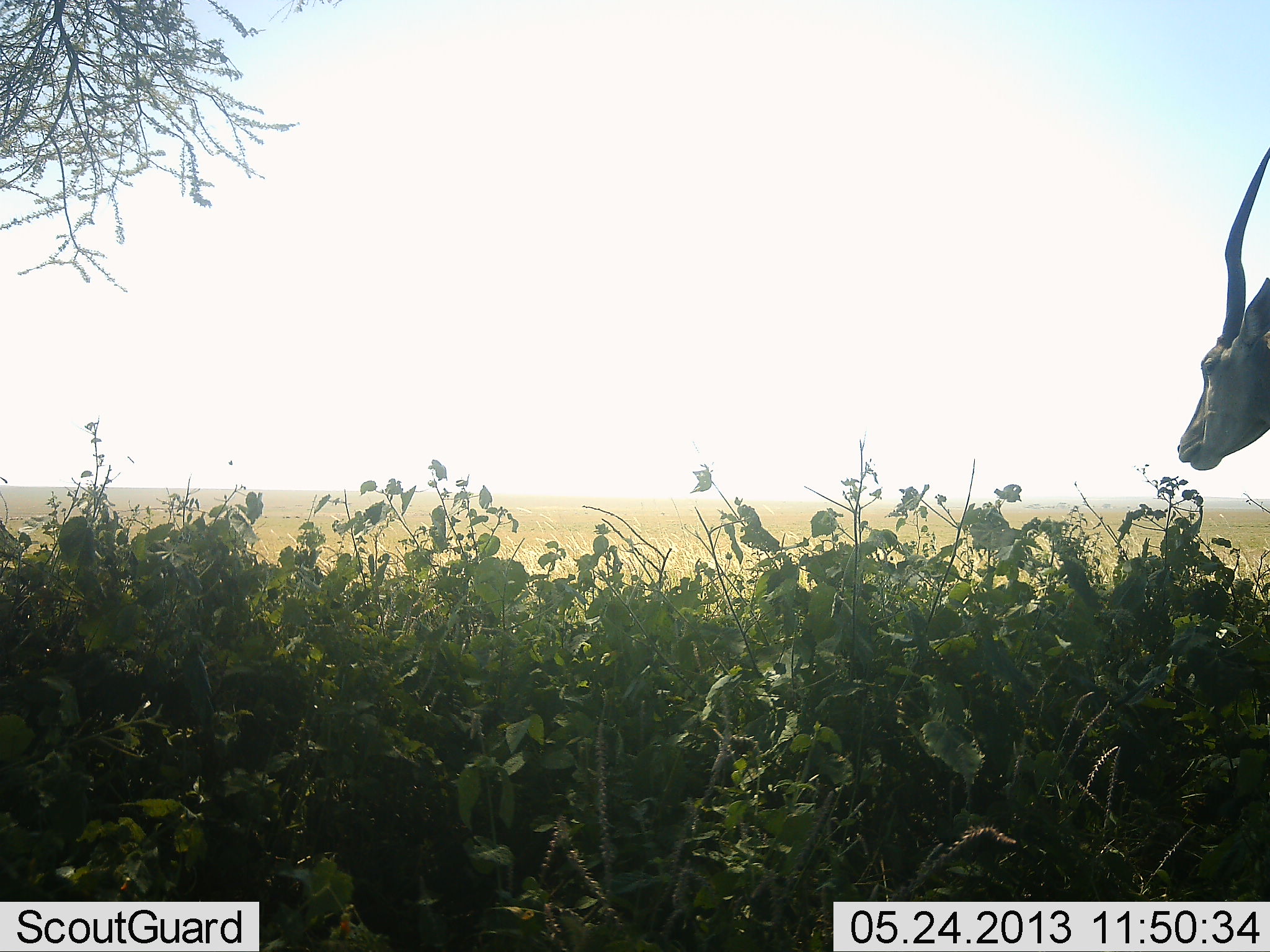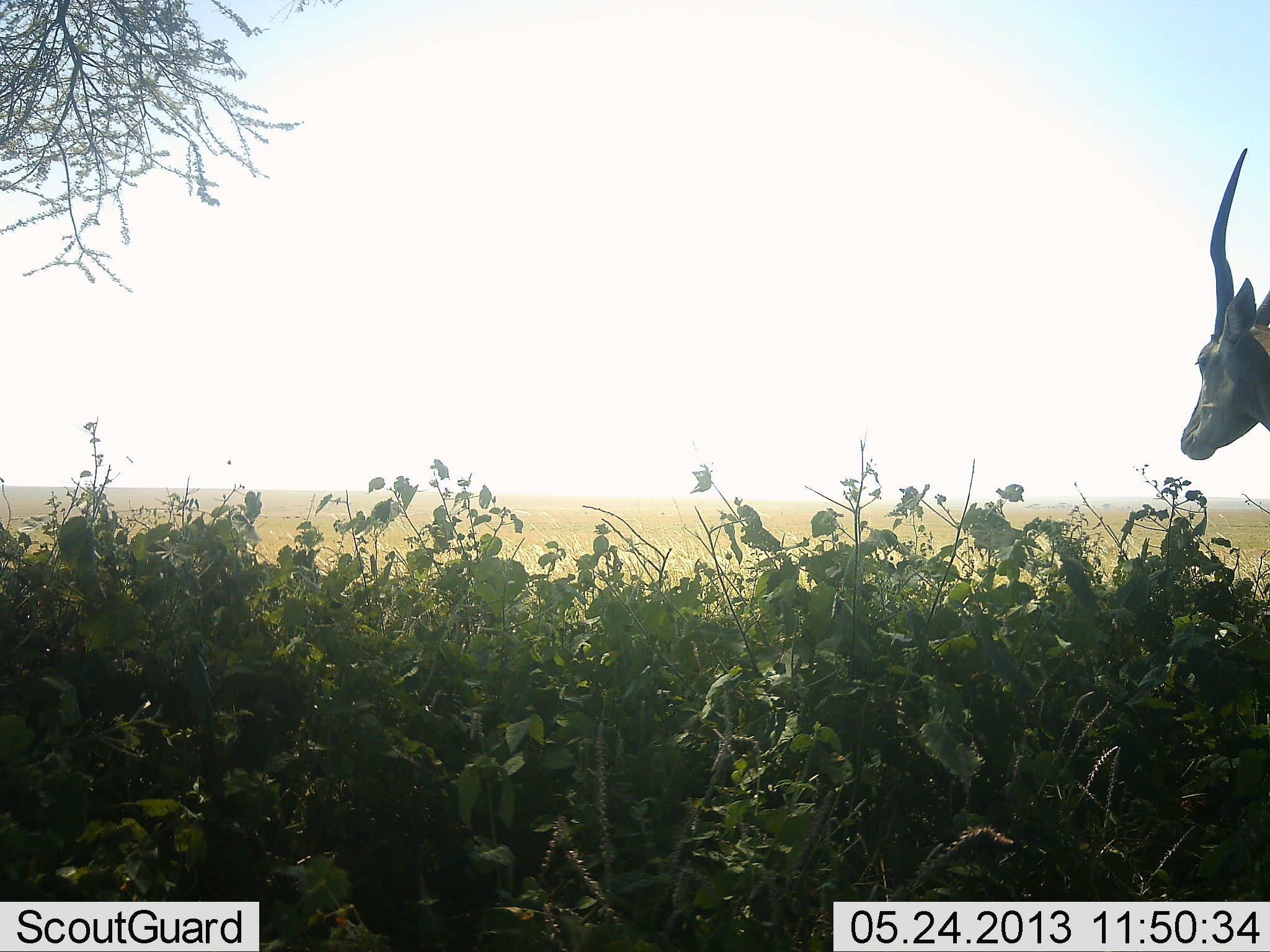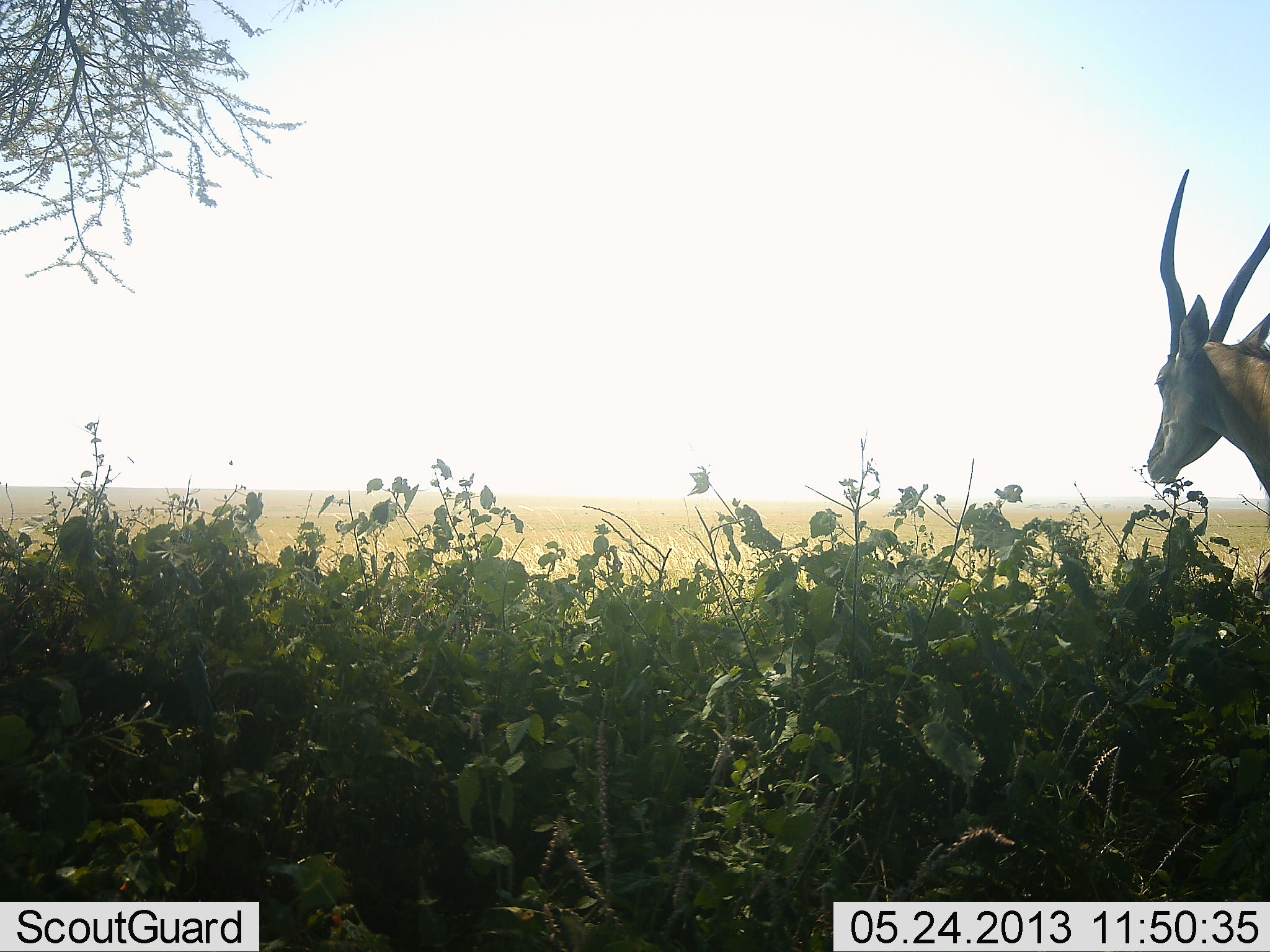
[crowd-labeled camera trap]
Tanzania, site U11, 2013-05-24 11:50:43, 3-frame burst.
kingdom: Animalia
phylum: Chordata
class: Mammalia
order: Artiodactyla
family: Bovidae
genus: Aepyceros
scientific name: Aepyceros melampus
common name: impala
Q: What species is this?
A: Impala (Aepyceros melampus).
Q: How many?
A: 1.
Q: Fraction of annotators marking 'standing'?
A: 60%.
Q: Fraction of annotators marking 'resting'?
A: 0%.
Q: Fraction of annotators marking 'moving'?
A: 30%.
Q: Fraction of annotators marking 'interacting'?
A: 0%.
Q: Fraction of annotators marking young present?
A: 10%.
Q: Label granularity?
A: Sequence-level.